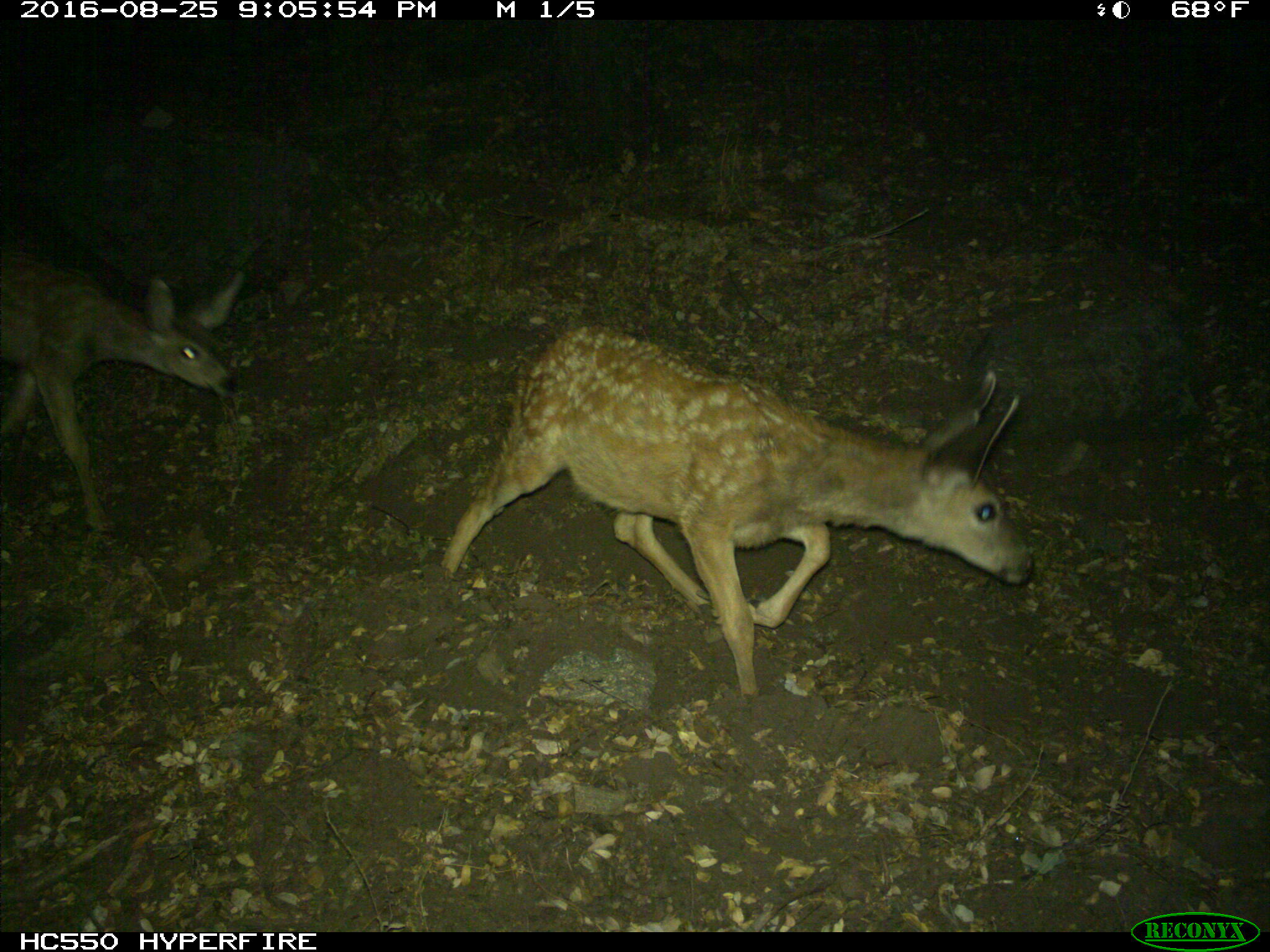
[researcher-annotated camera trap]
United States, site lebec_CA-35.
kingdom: Animalia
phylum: Chordata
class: Mammalia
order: Artiodactyla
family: Cervidae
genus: Odocoileus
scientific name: Odocoileus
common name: deer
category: unidentified deer